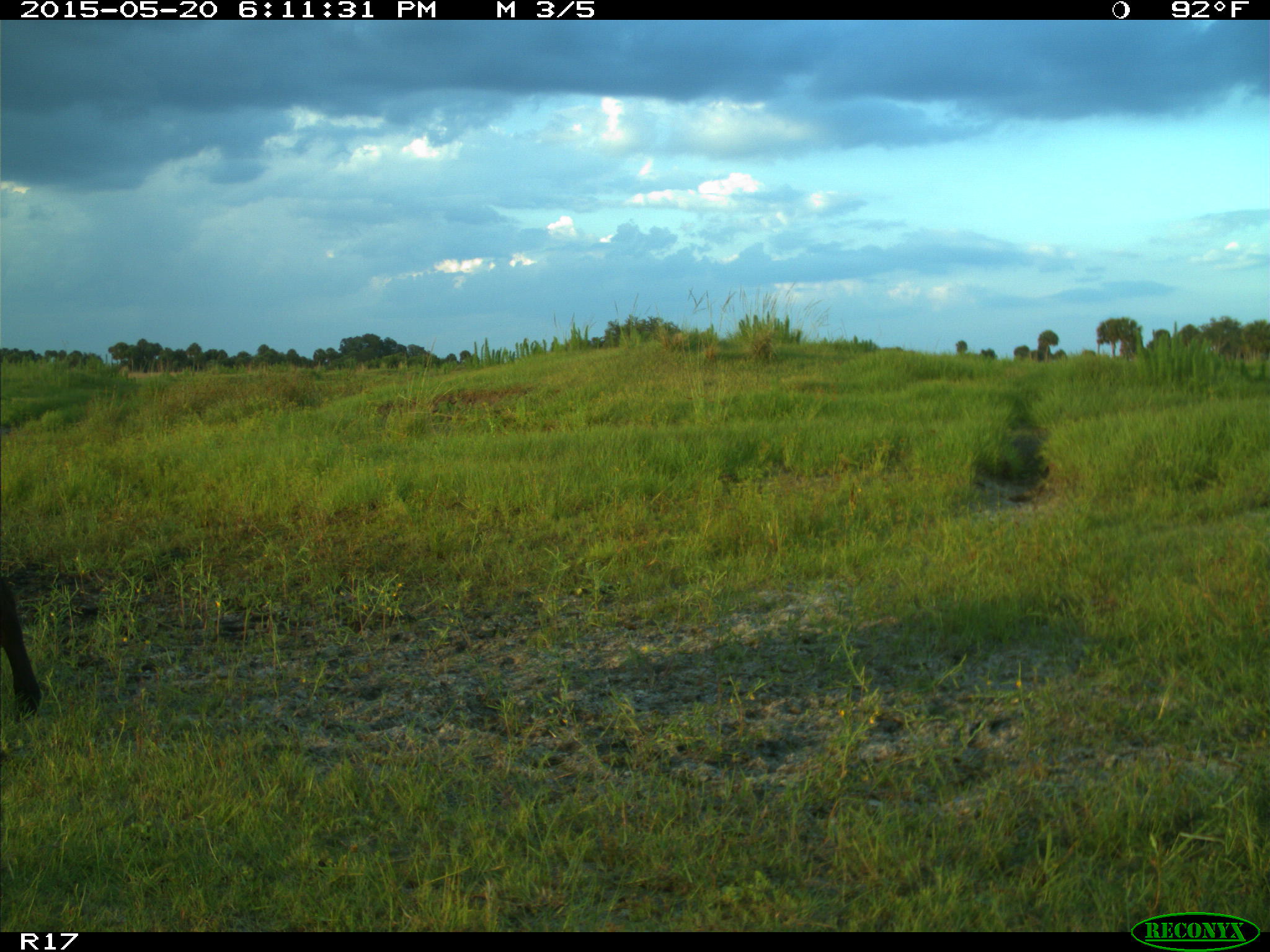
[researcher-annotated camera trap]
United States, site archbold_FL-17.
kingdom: Animalia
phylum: Chordata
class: Mammalia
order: Artiodactyla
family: Bovidae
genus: Bos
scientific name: Bos taurus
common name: domestic cow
Bos taurus (domestic cow).